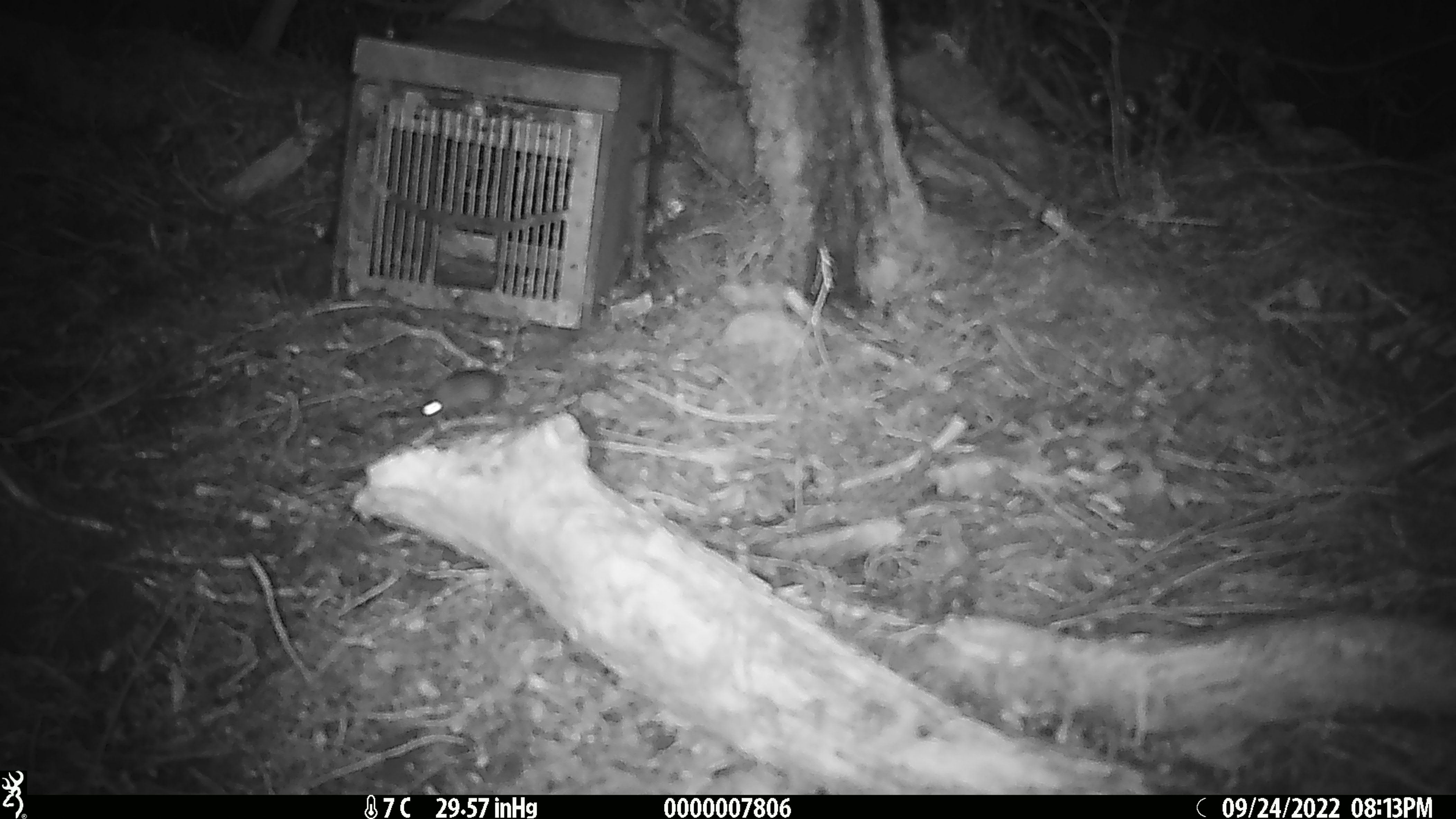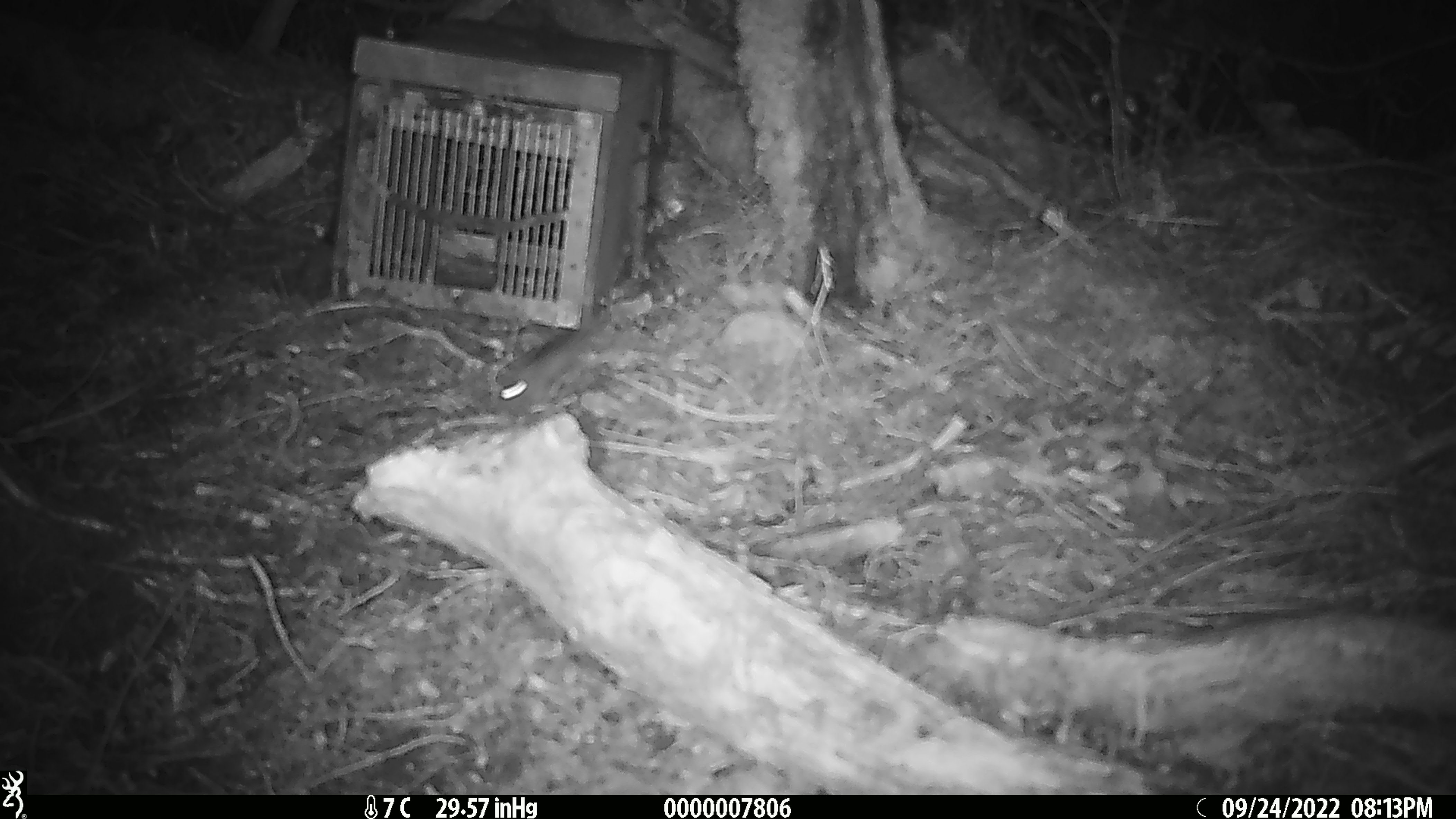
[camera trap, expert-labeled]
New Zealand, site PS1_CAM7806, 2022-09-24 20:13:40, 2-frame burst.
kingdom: Animalia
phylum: Chordata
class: Mammalia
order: Rodentia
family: Muridae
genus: Mus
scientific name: Mus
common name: mouse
Mouse (Mus).